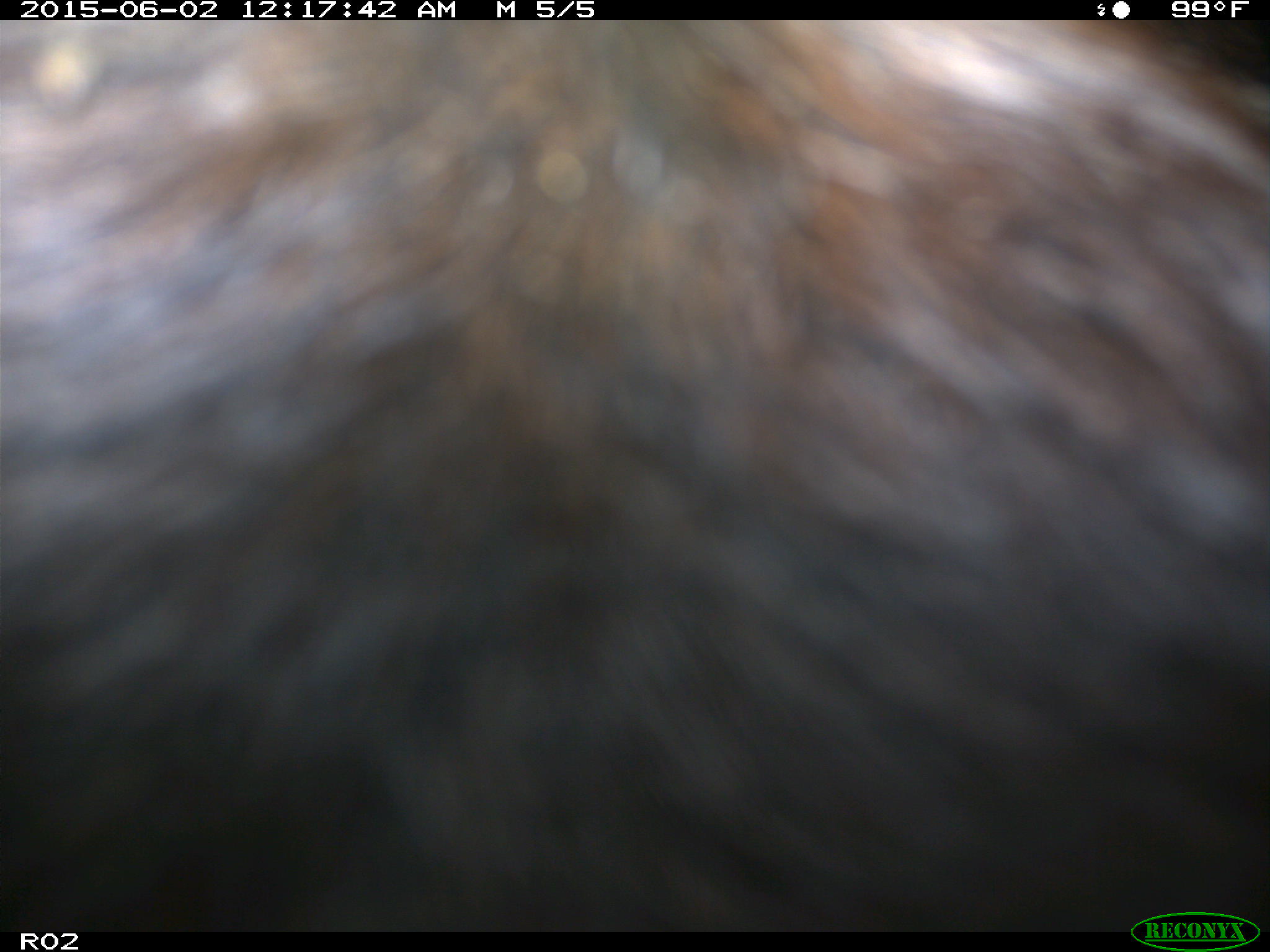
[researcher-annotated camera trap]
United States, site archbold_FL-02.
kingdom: Animalia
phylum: Chordata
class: Mammalia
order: Artiodactyla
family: Bovidae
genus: Bos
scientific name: Bos taurus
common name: domestic cow